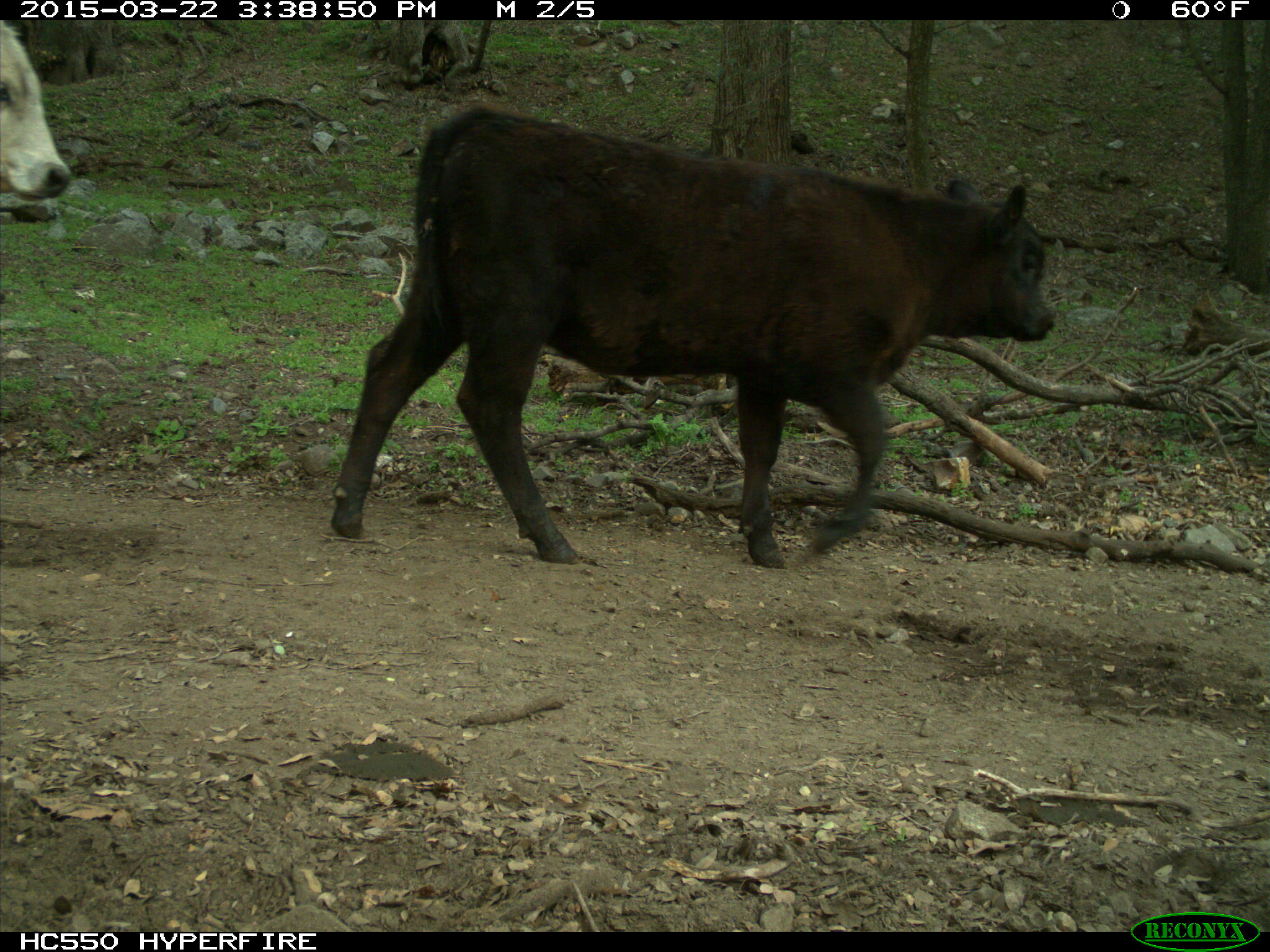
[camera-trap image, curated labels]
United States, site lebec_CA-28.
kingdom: Animalia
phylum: Chordata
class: Mammalia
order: Artiodactyla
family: Bovidae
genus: Bos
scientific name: Bos taurus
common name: domestic cow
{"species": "Bos taurus (domestic cow)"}